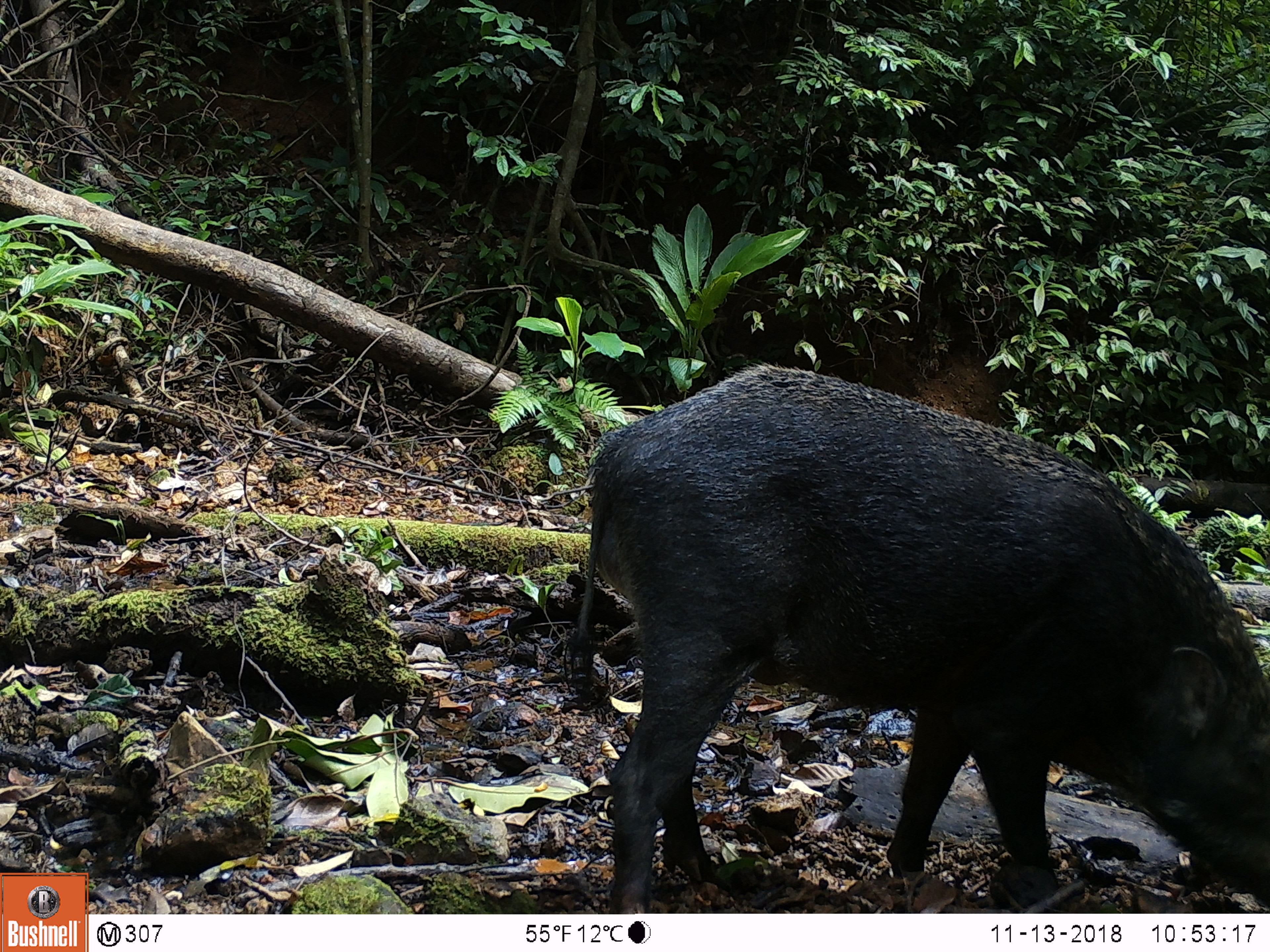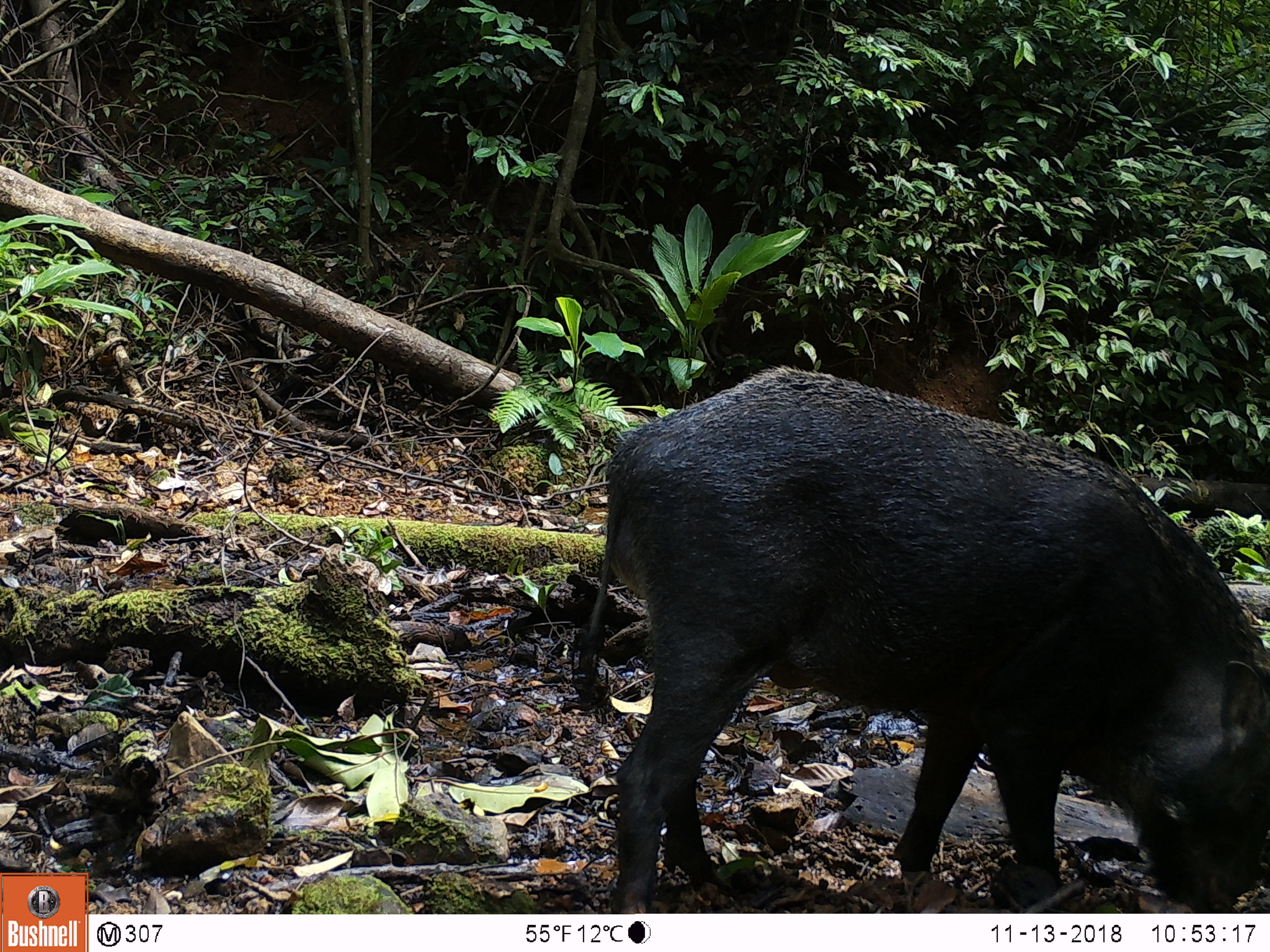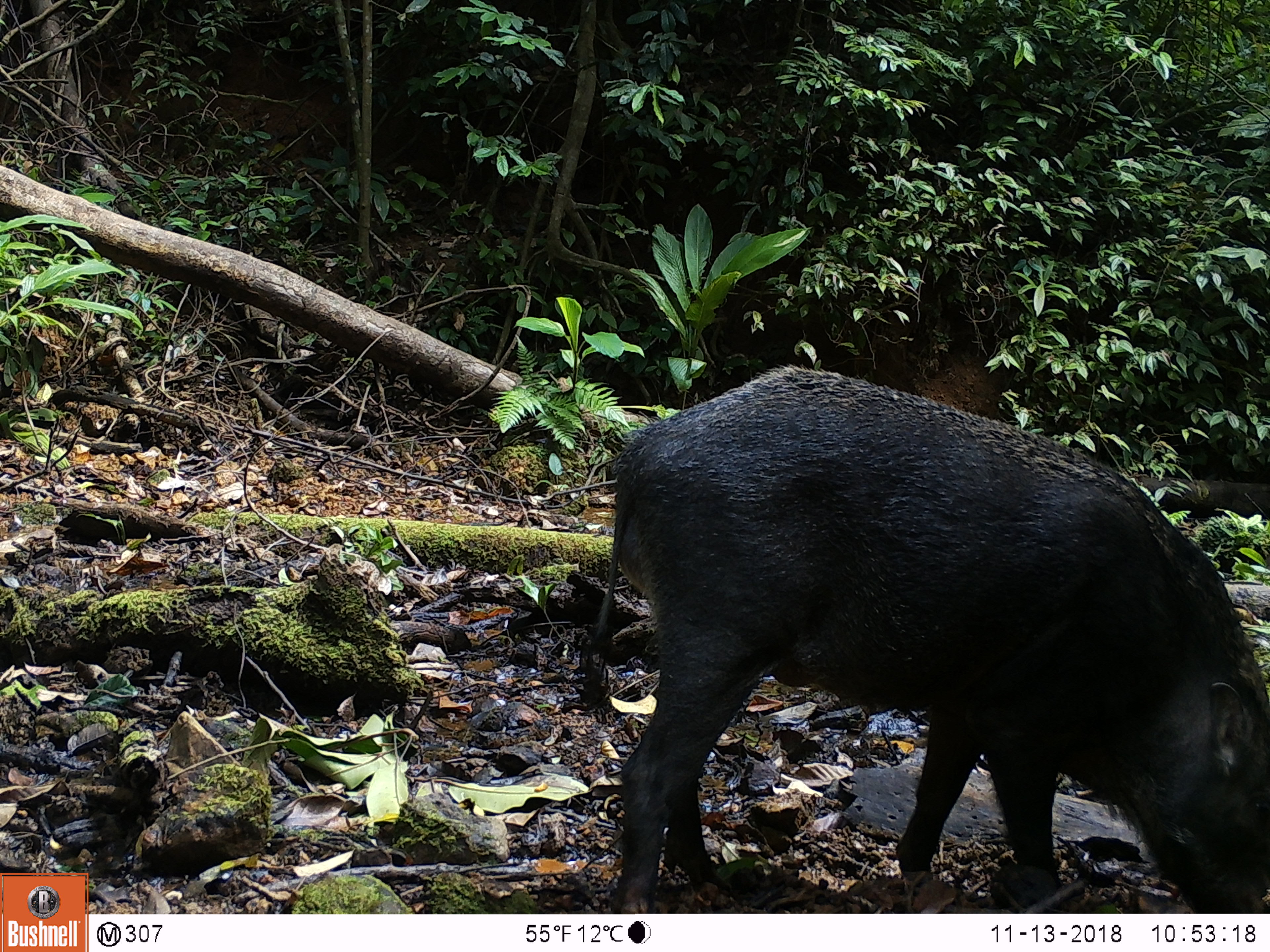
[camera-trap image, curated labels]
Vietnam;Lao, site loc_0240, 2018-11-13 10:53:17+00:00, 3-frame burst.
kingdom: Animalia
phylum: Chordata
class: Mammalia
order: Artiodactyla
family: Suidae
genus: Sus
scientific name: Sus scrofa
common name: eurasian wild pig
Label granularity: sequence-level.